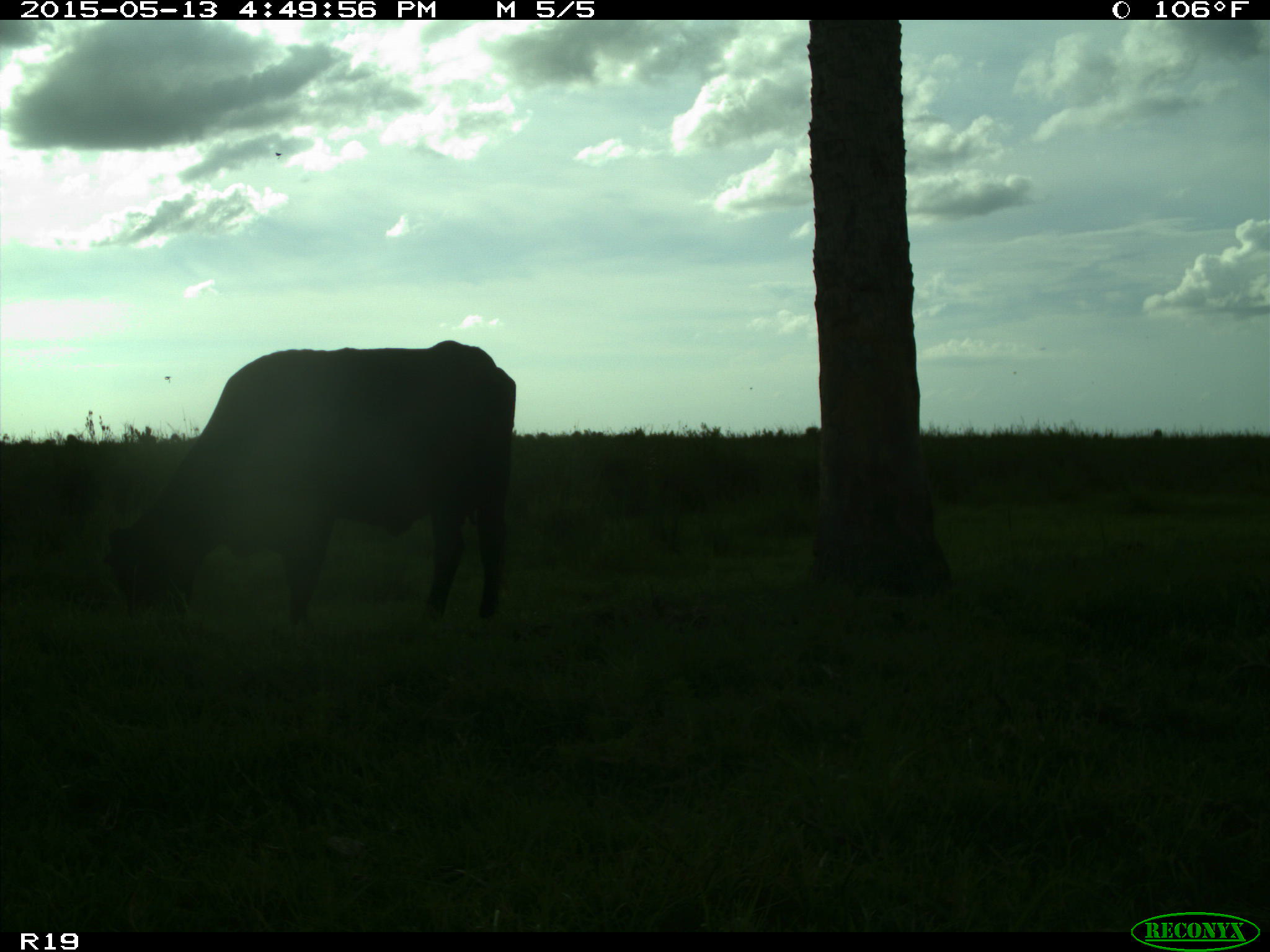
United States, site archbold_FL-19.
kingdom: Animalia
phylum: Chordata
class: Mammalia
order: Artiodactyla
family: Bovidae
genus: Bos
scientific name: Bos taurus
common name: domestic cow